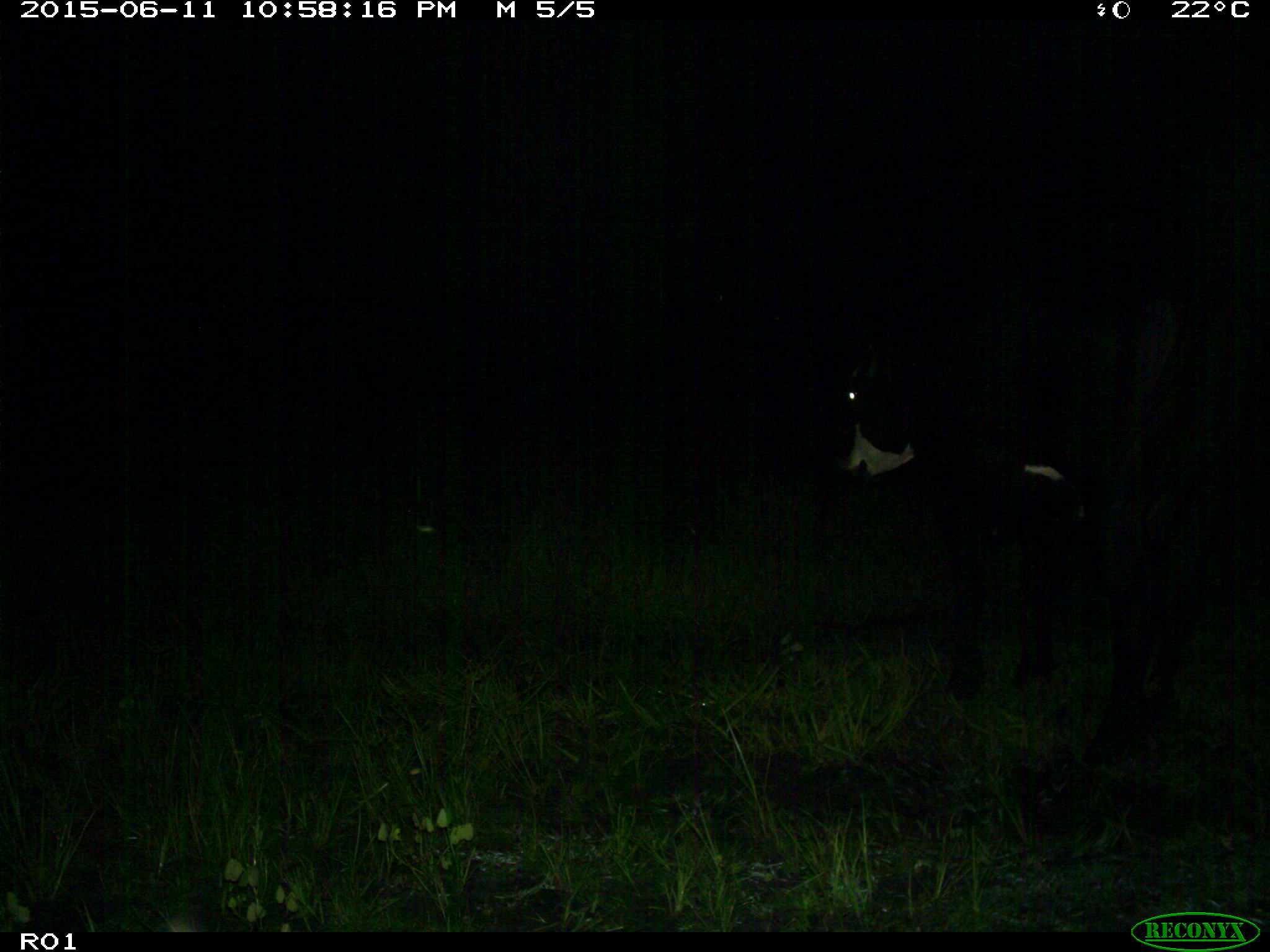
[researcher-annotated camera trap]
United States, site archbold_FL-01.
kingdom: Animalia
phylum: Chordata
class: Mammalia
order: Artiodactyla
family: Bovidae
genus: Bos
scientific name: Bos taurus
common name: domestic cow